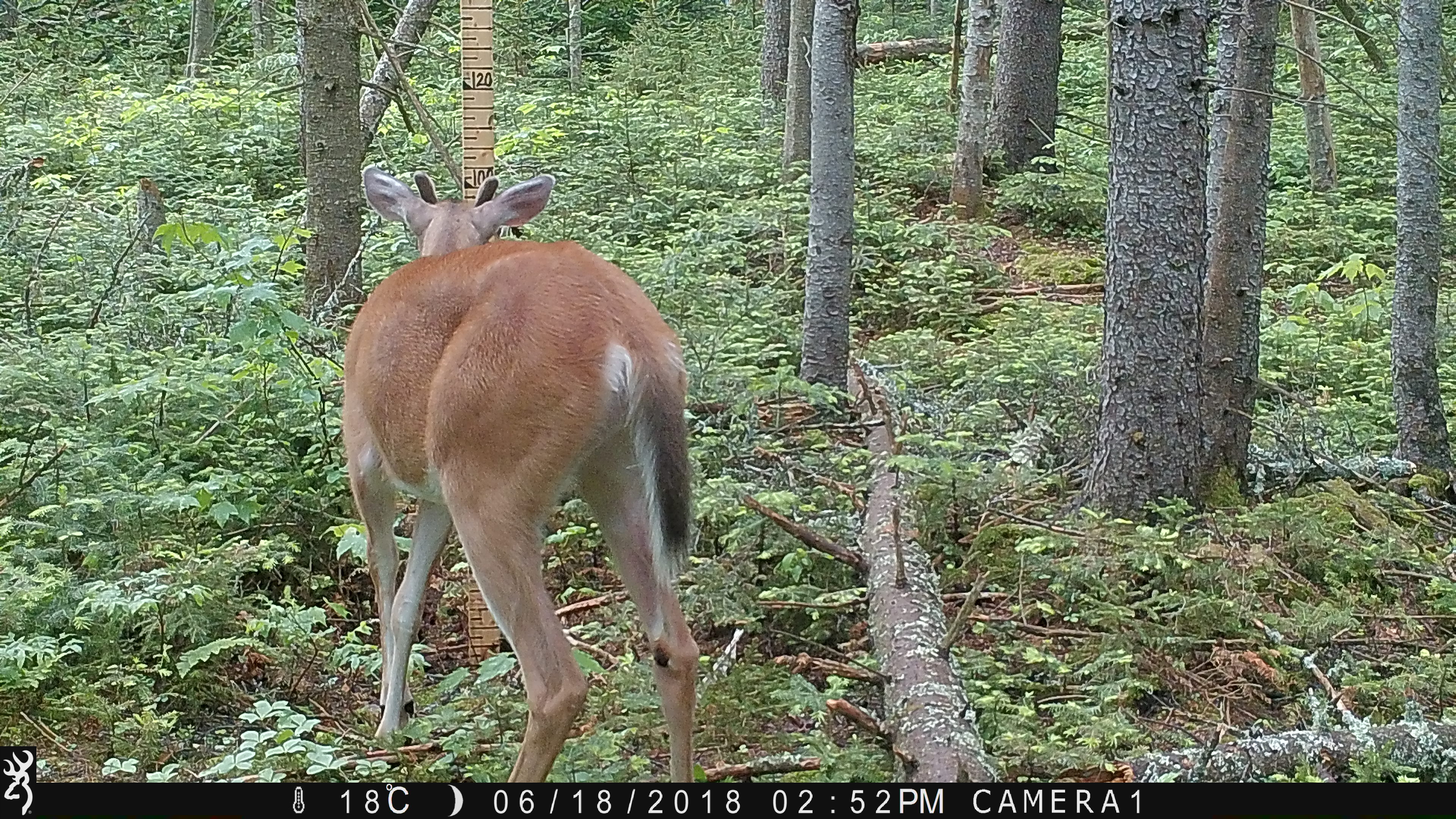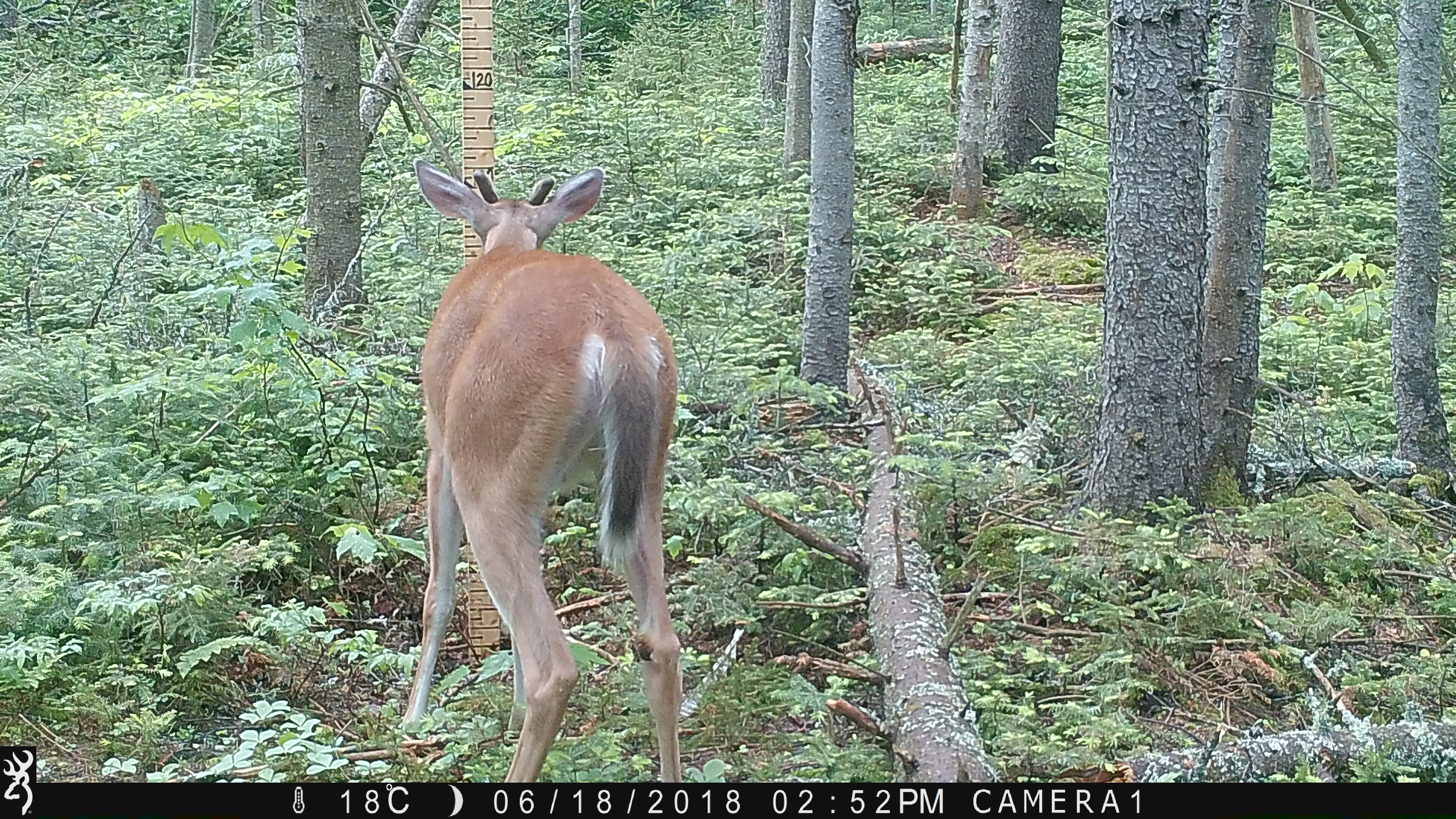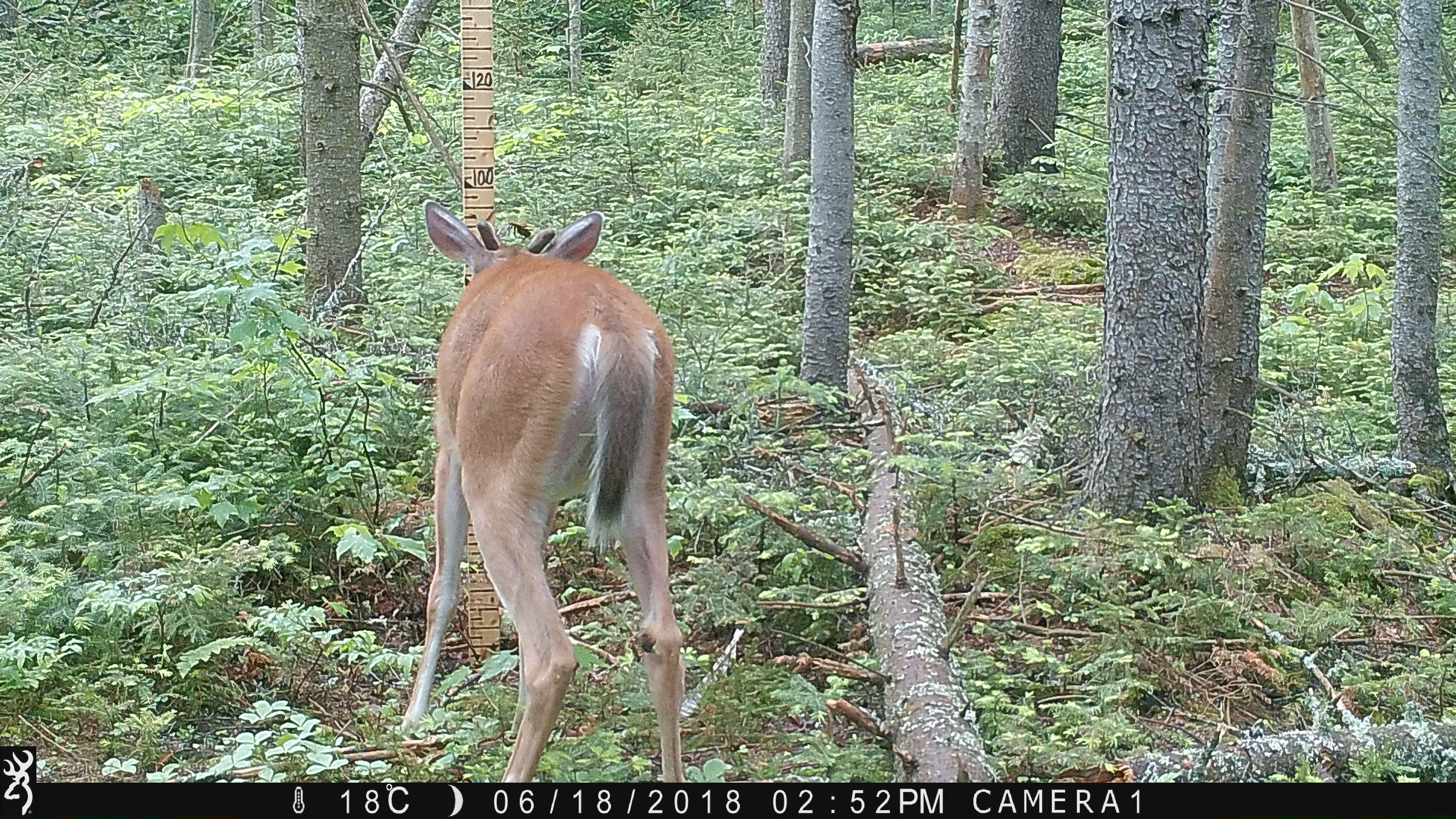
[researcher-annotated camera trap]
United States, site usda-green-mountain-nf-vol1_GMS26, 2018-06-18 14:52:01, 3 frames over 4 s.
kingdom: Animalia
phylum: Chordata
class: Mammalia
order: Artiodactyla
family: Cervidae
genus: Odocoileus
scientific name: Odocoileus virginianus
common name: white-tailed deer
White-tailed deer (Odocoileus virginianus).